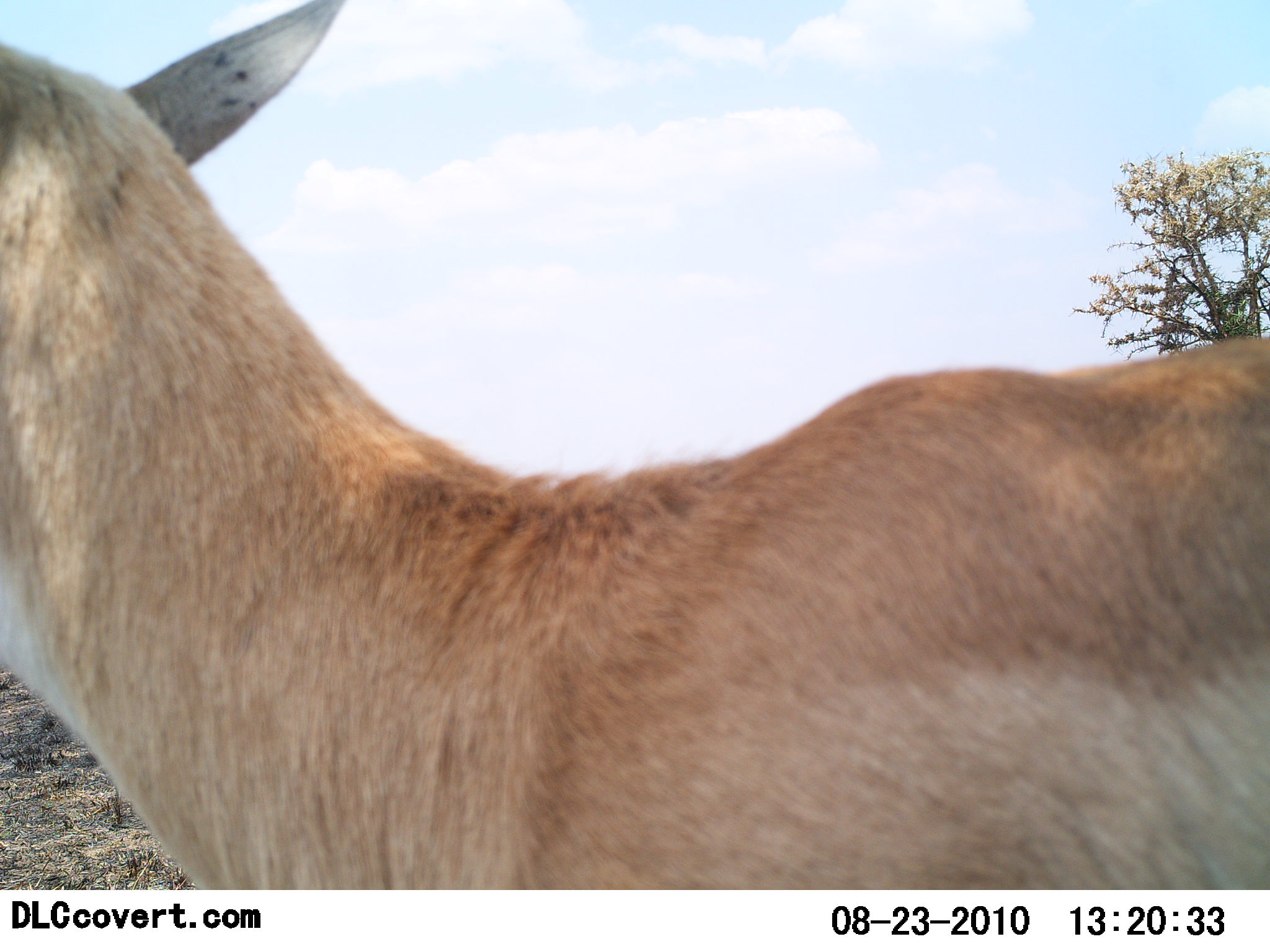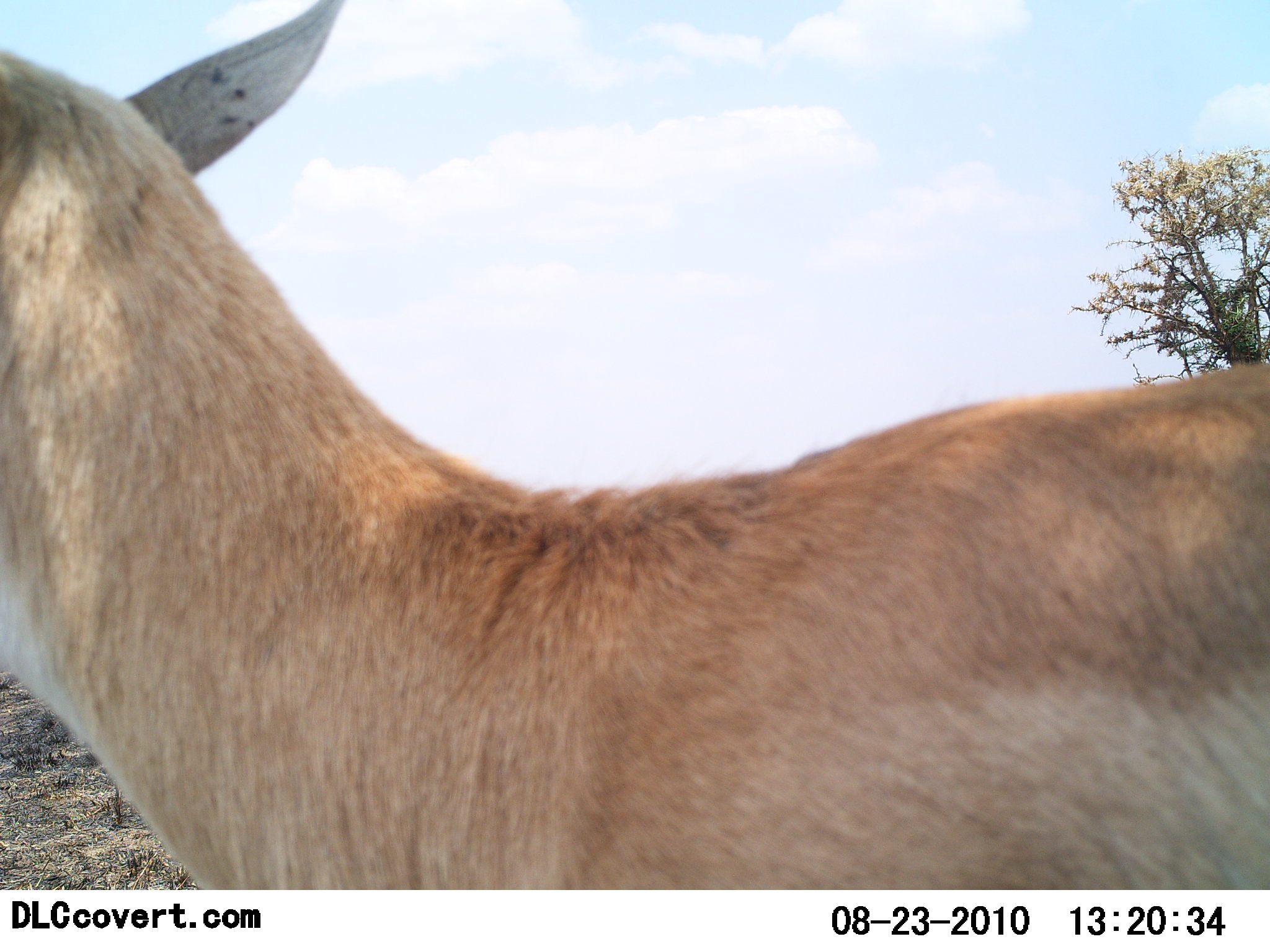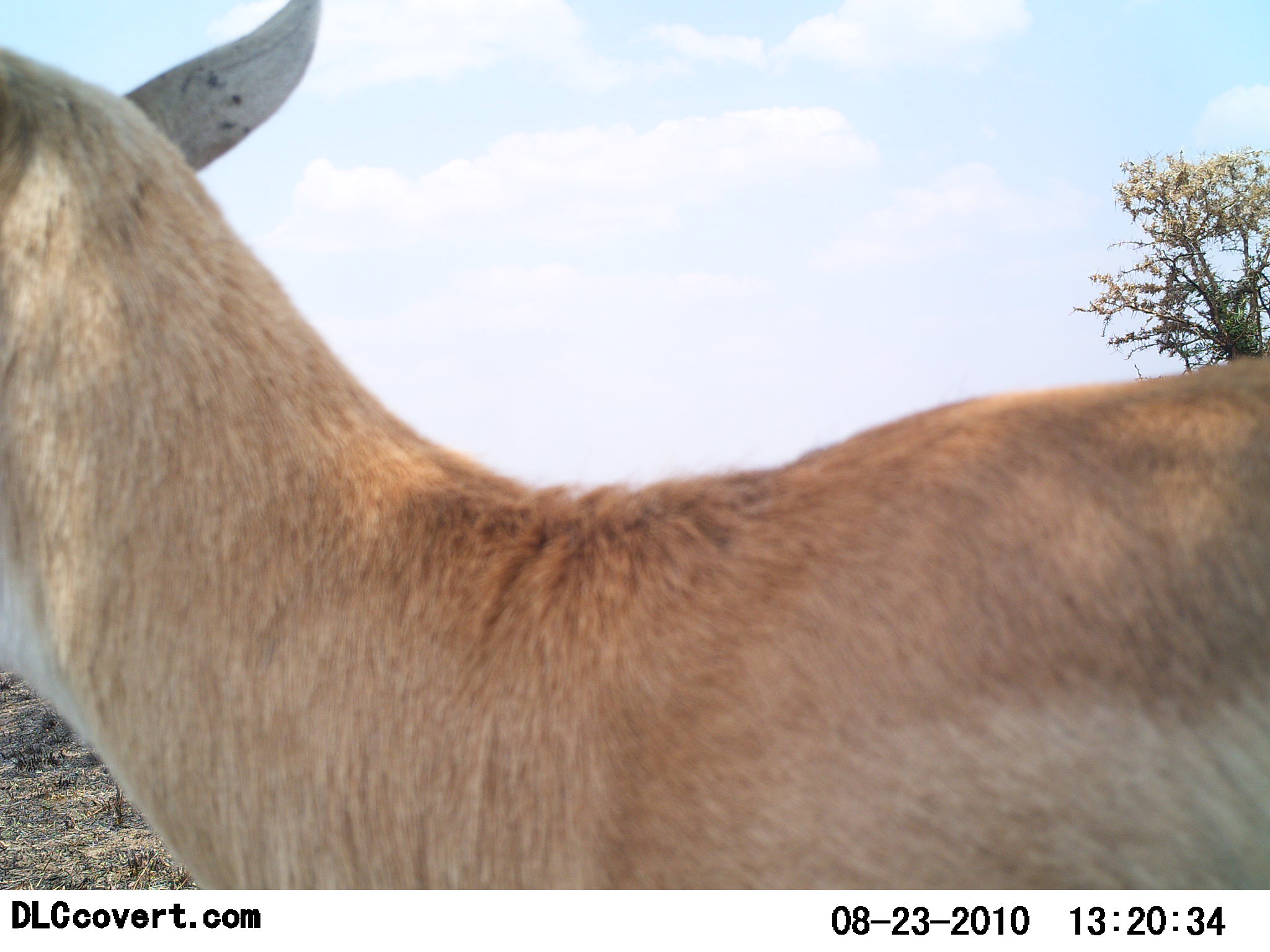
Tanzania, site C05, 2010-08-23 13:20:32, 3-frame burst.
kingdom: Animalia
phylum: Chordata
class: Mammalia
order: Artiodactyla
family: Bovidae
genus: Nanger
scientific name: Nanger granti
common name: grant's gazelle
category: gazellegrants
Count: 1.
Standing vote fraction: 90%.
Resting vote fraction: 10%.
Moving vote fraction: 0%.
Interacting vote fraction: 0%.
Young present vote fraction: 0%.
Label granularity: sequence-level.